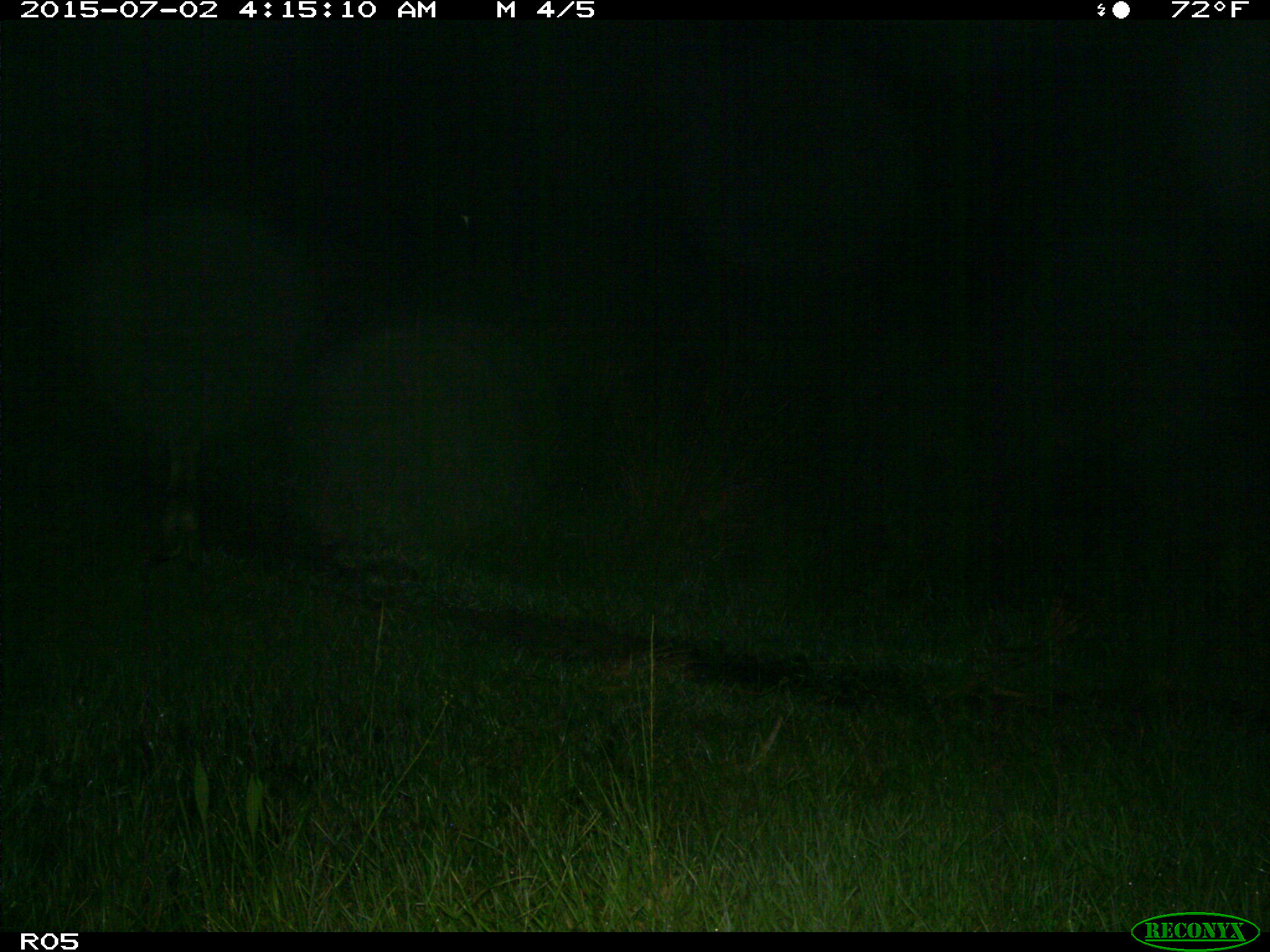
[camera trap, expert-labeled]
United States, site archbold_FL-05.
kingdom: Animalia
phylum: Chordata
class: Mammalia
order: Carnivora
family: Canidae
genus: Canis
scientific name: Canis latrans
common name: coyote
Canis latrans (coyote).